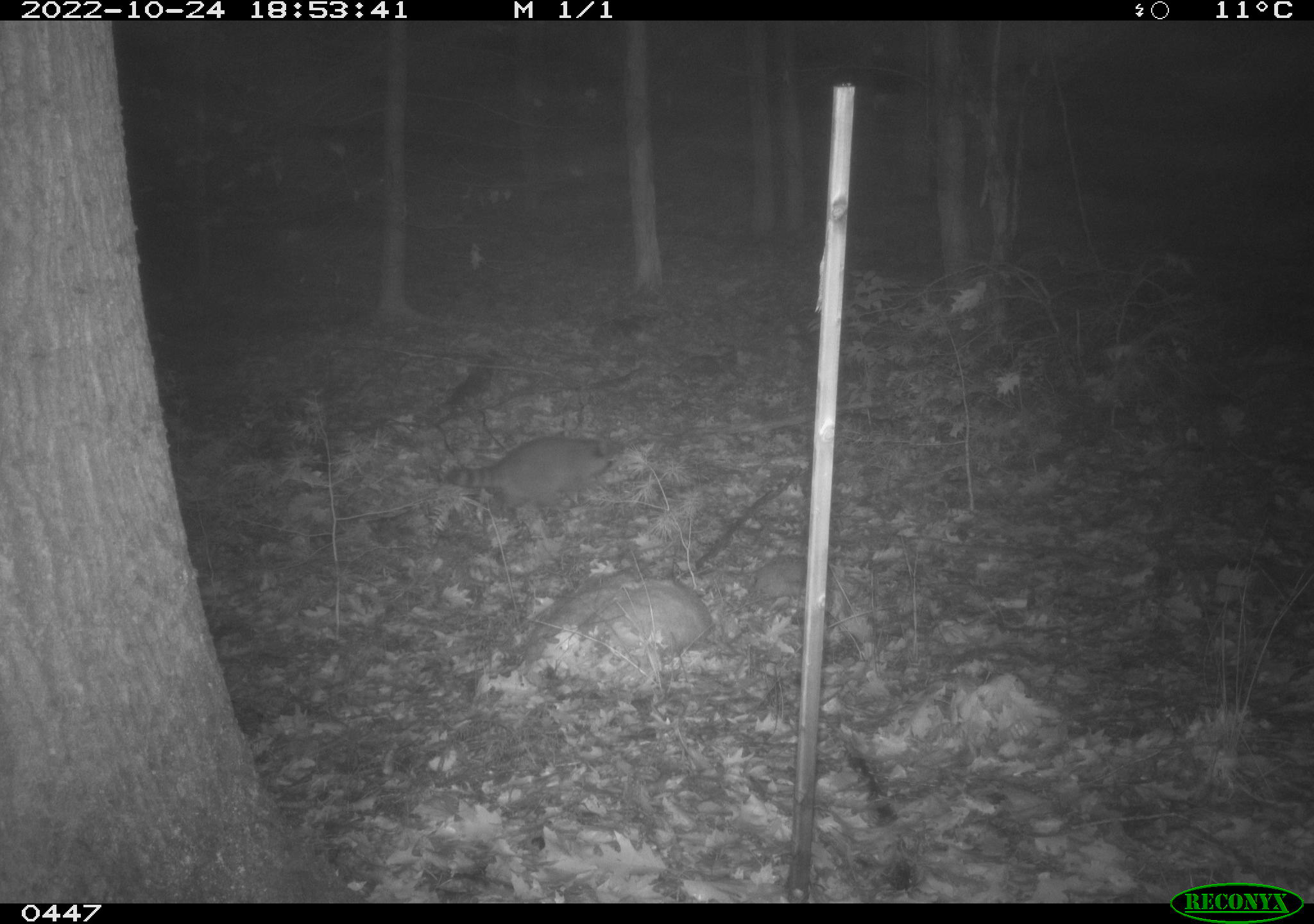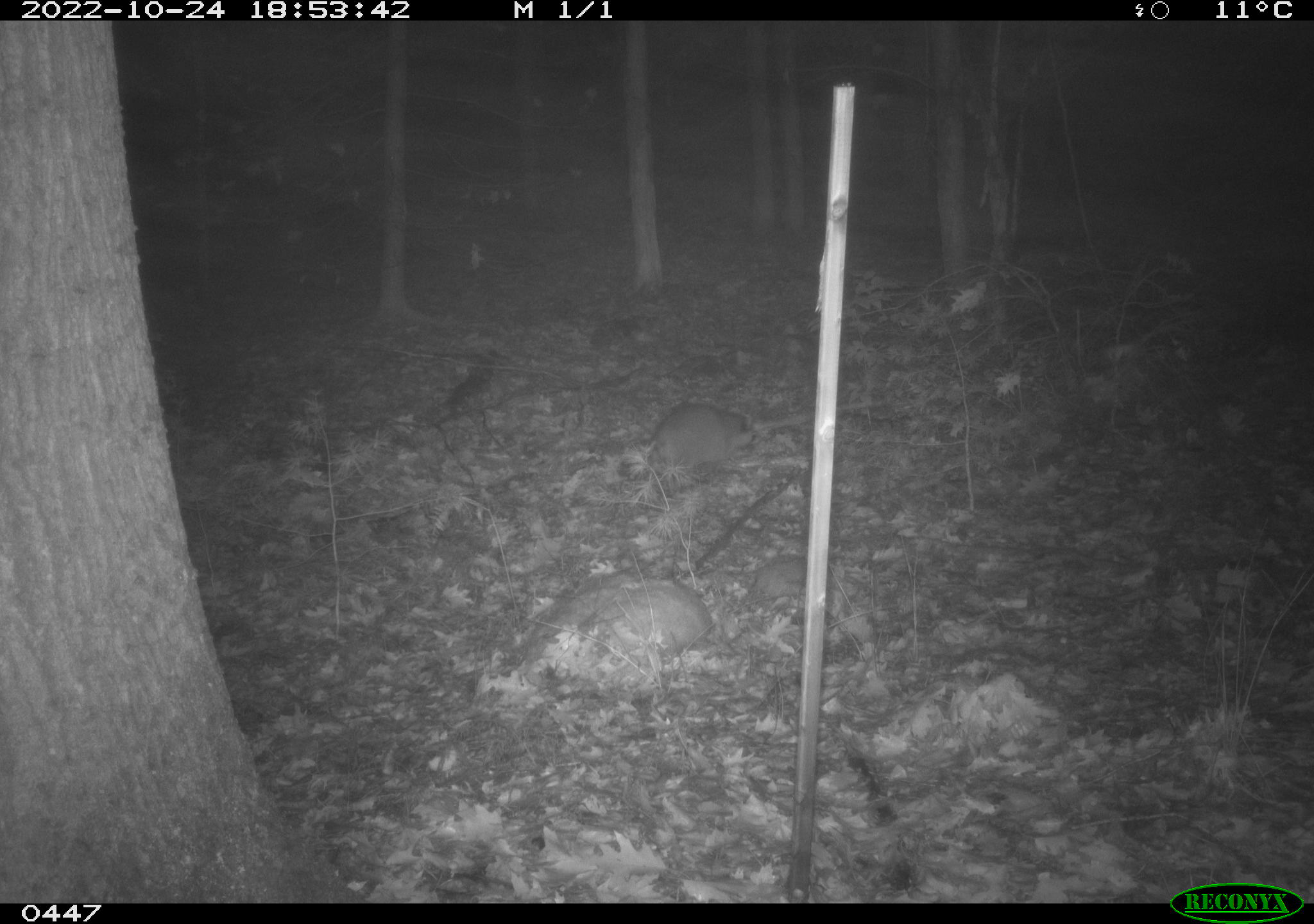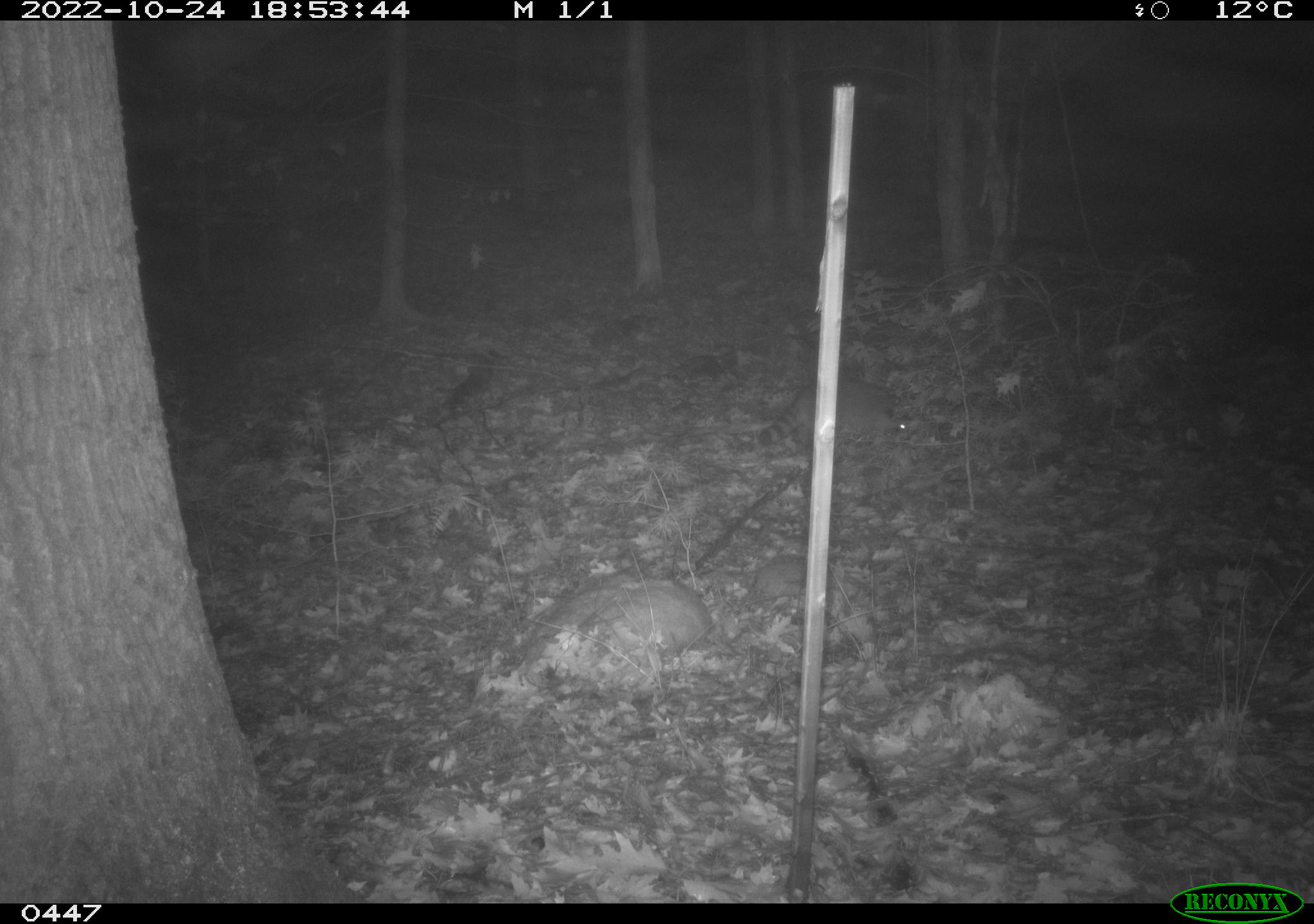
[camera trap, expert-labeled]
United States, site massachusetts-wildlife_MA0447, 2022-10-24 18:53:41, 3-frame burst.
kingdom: Animalia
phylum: Chordata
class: Mammalia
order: Carnivora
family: Procyonidae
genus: Procyon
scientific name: Procyon lotor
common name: raccoon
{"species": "raccoon (Procyon lotor)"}